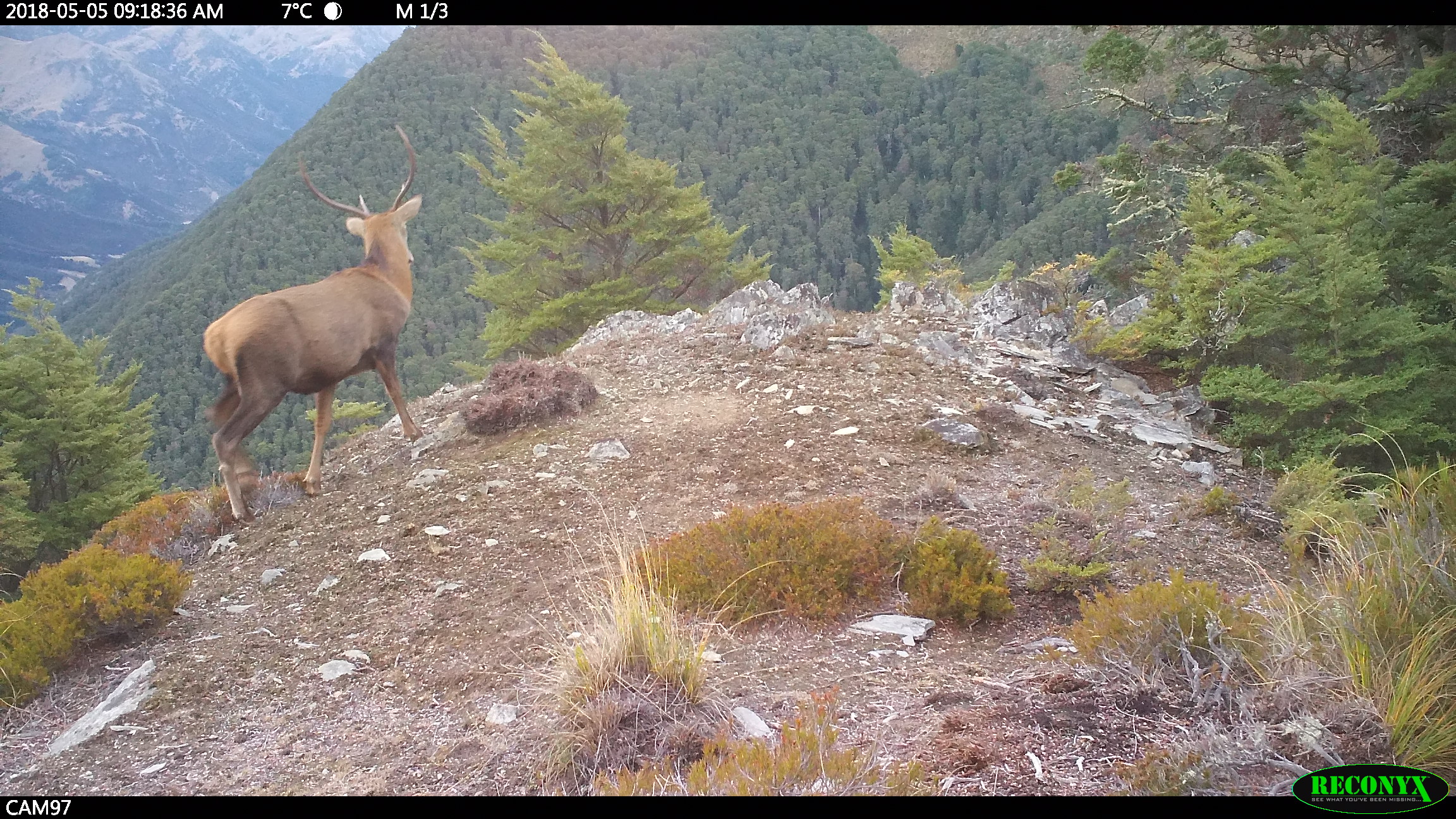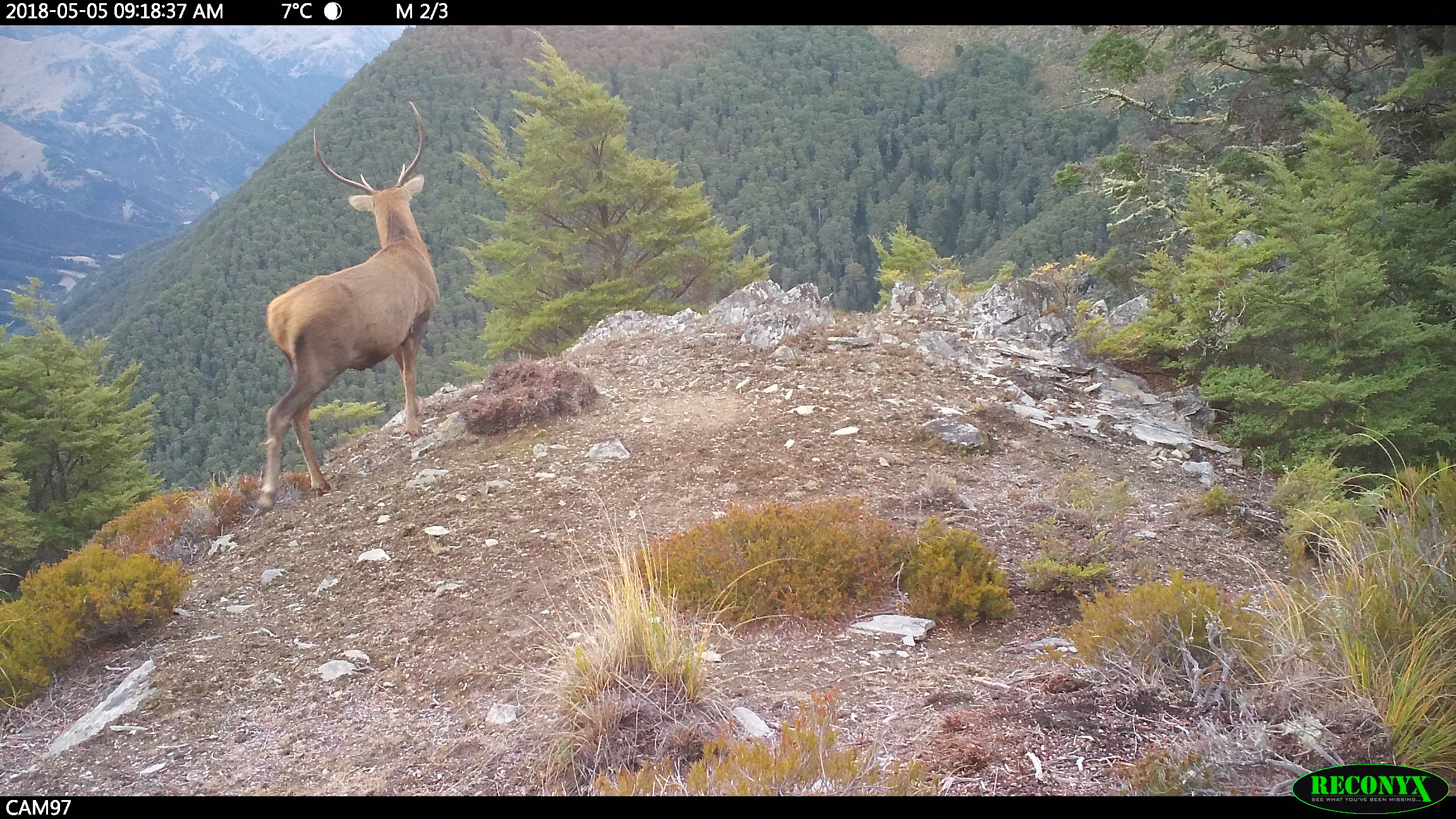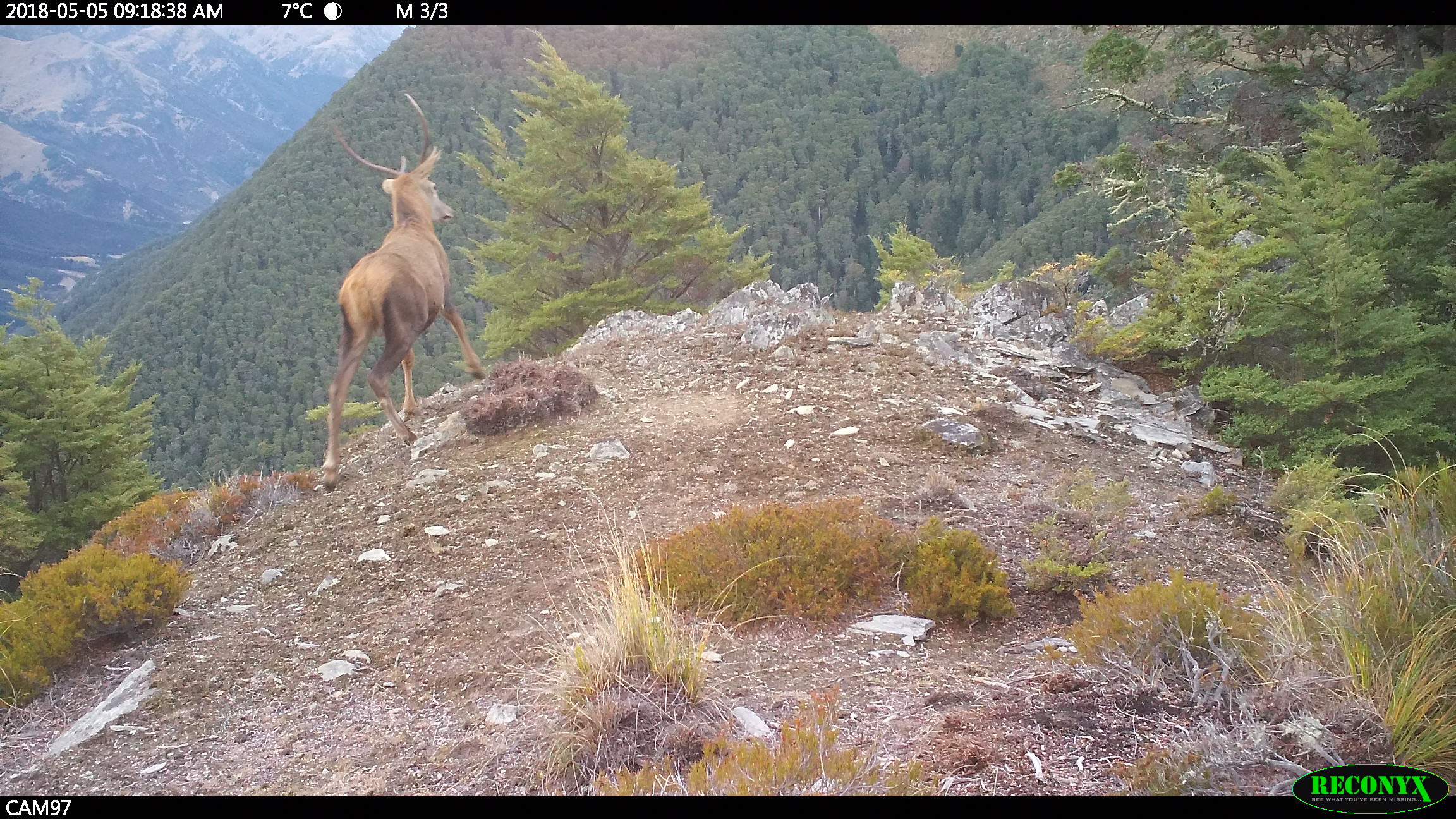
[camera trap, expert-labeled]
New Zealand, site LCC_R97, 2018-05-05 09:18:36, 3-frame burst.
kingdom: Animalia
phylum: Chordata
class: Mammalia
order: Artiodactyla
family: Cervidae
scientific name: Cervidae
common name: deer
Deer (Cervidae).